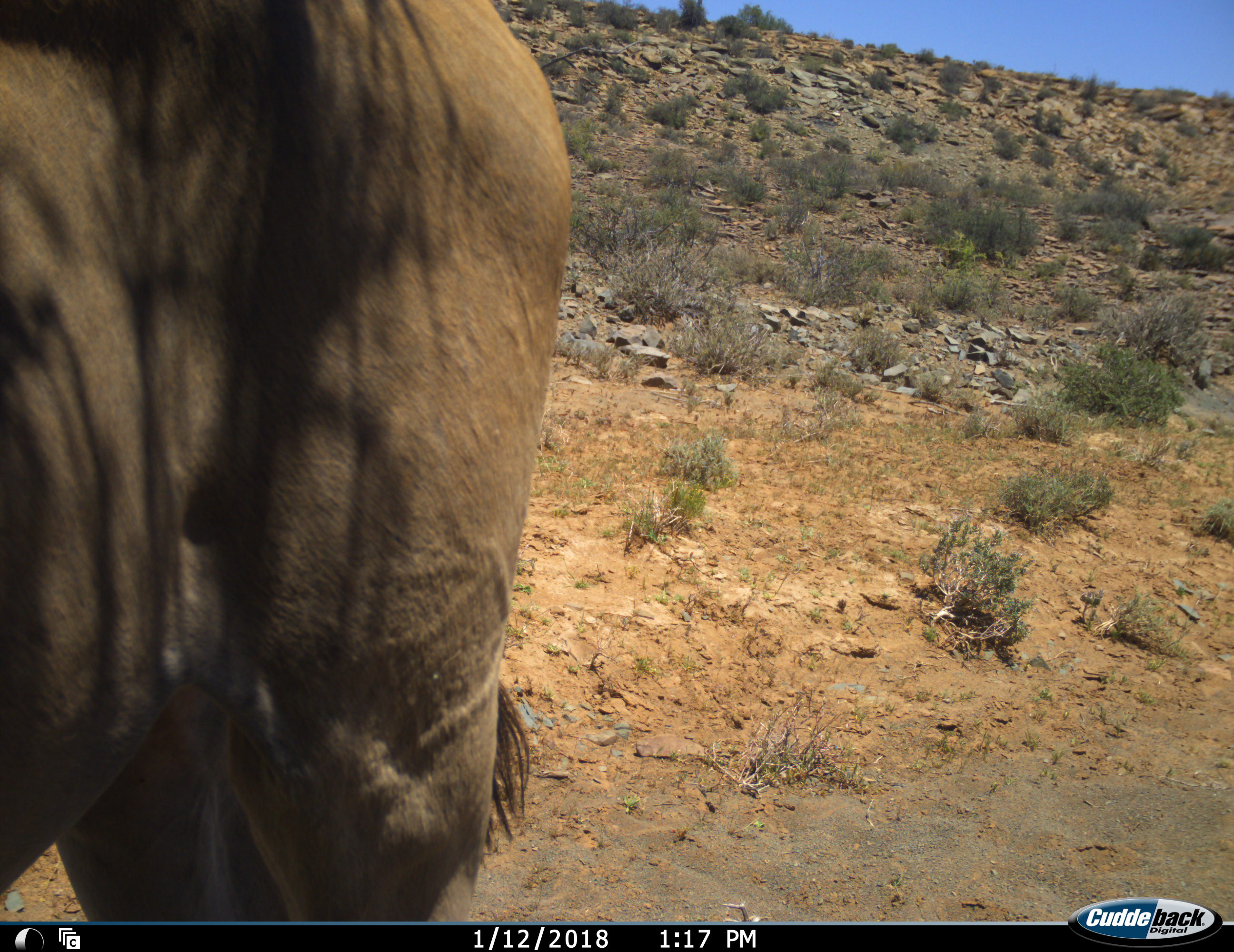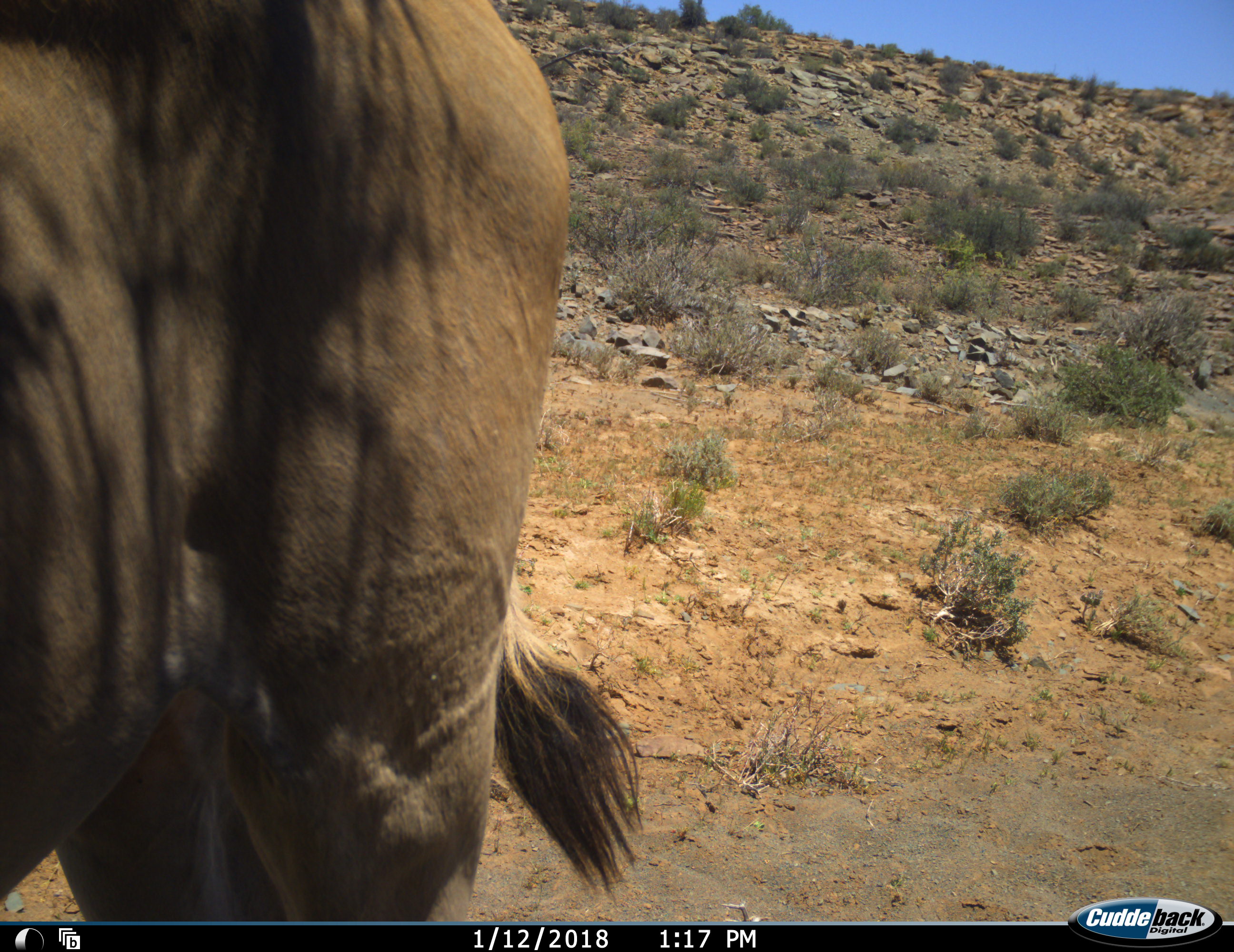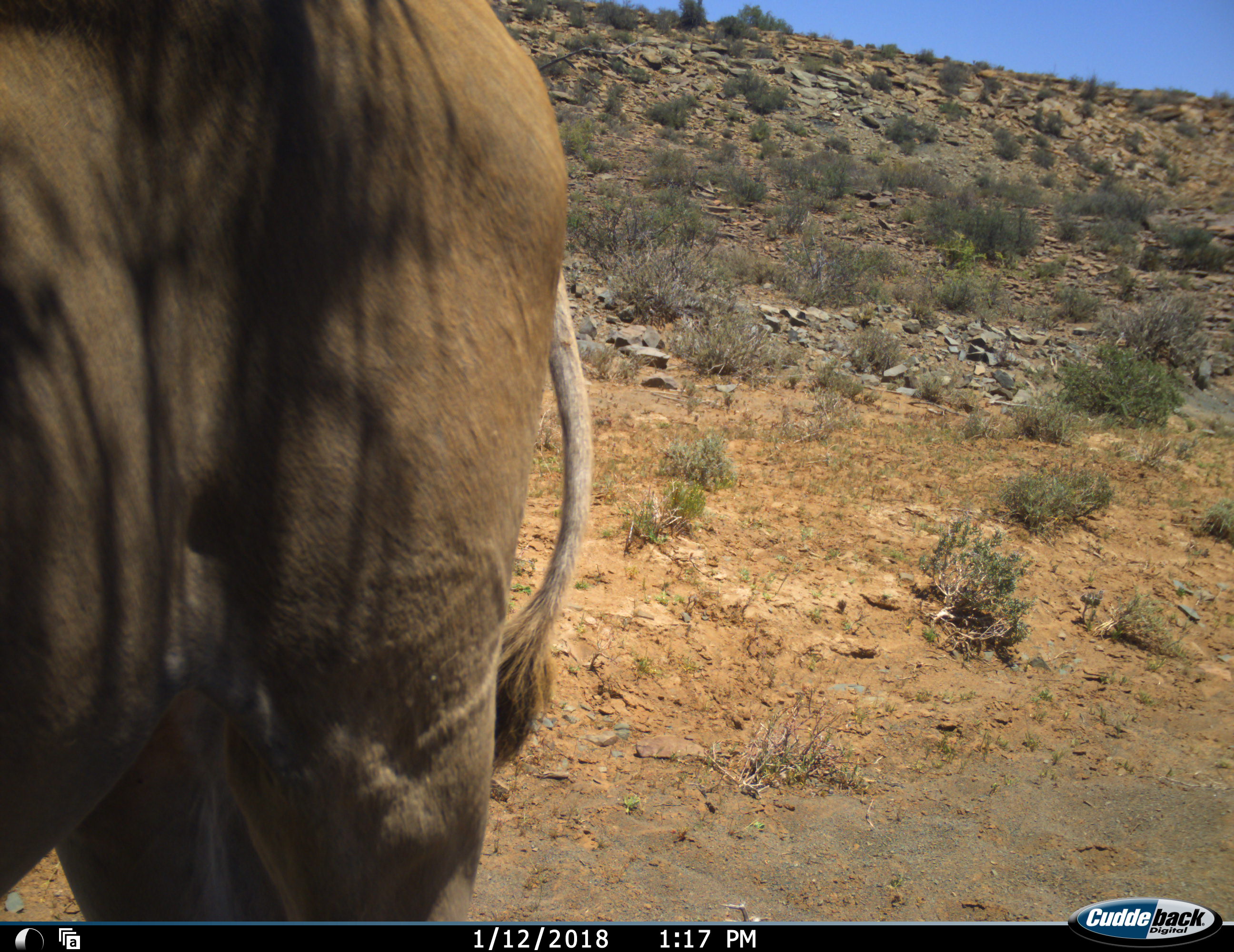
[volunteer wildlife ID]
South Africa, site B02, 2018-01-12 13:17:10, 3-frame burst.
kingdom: Animalia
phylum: Chordata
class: Mammalia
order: Artiodactyla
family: Bovidae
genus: Tragelaphus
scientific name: Tragelaphus oryx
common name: eland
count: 1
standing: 83%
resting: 0%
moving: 33%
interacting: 0%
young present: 0%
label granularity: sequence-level